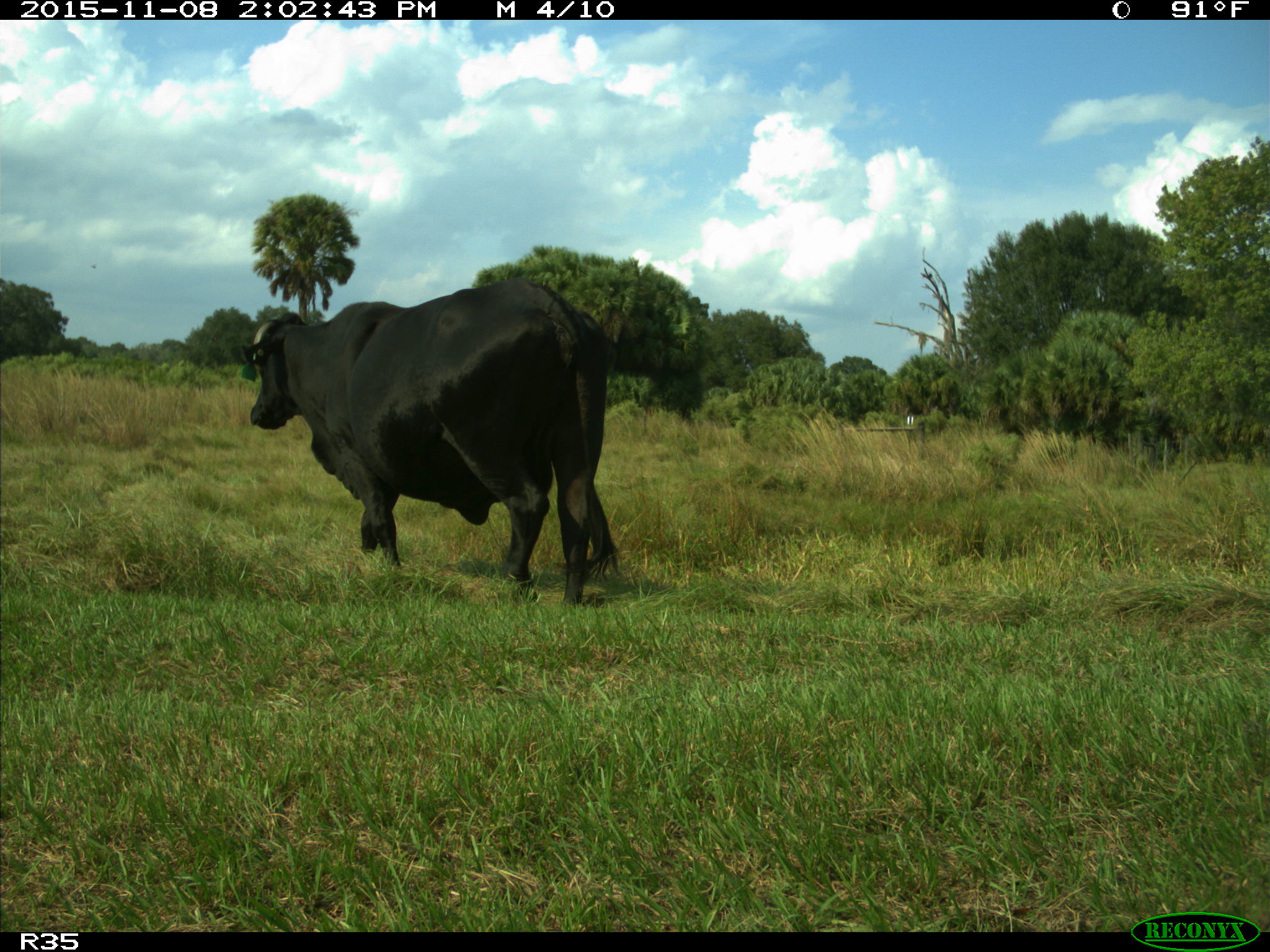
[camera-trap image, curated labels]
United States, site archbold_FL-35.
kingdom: Animalia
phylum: Chordata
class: Mammalia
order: Artiodactyla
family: Bovidae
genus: Bos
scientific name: Bos taurus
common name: domestic cow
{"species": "Bos taurus (domestic cow)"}